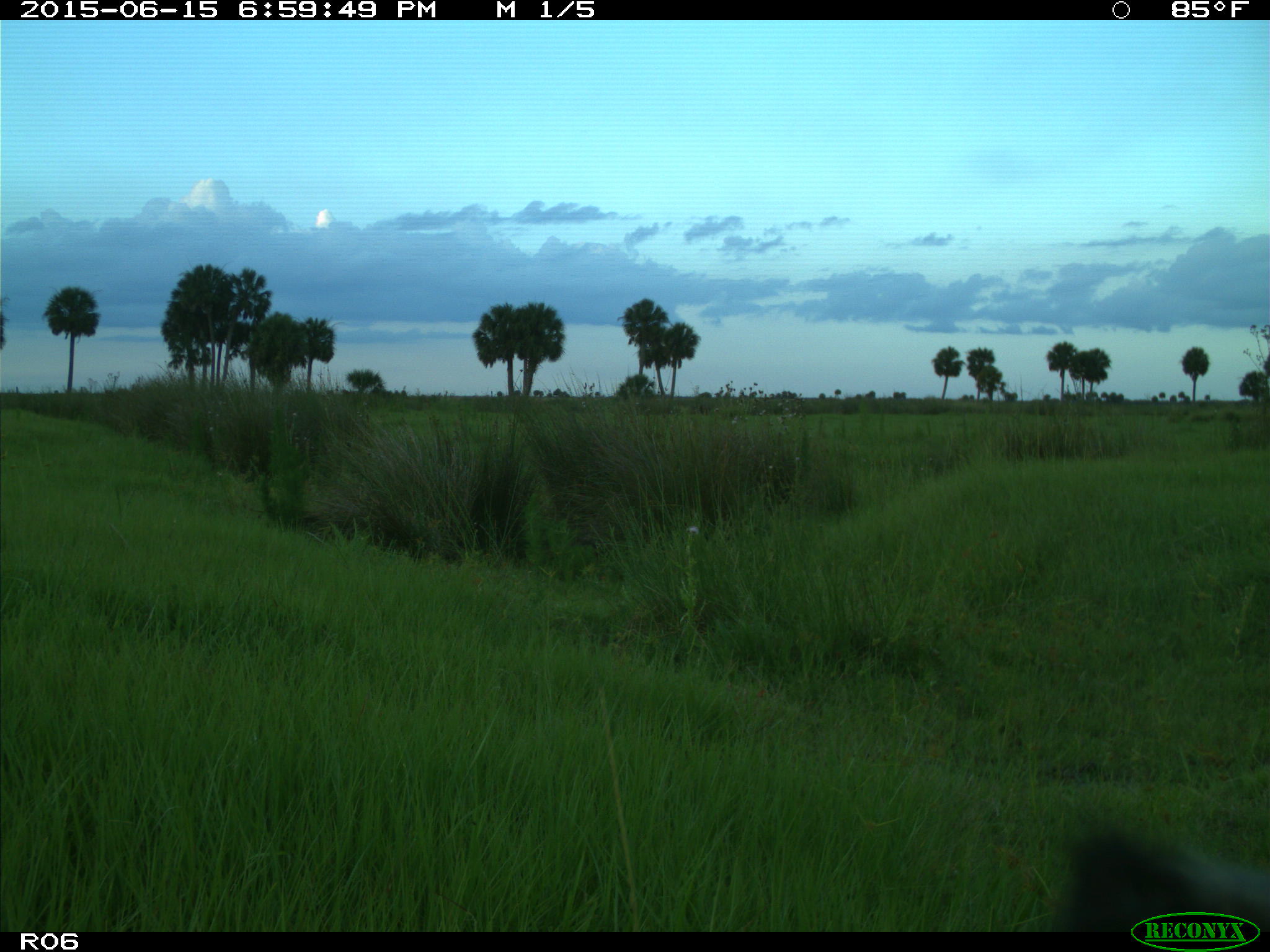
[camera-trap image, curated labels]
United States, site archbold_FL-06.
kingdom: Animalia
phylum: Chordata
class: Mammalia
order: Artiodactyla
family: Bovidae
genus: Bos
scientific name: Bos taurus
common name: domestic cow